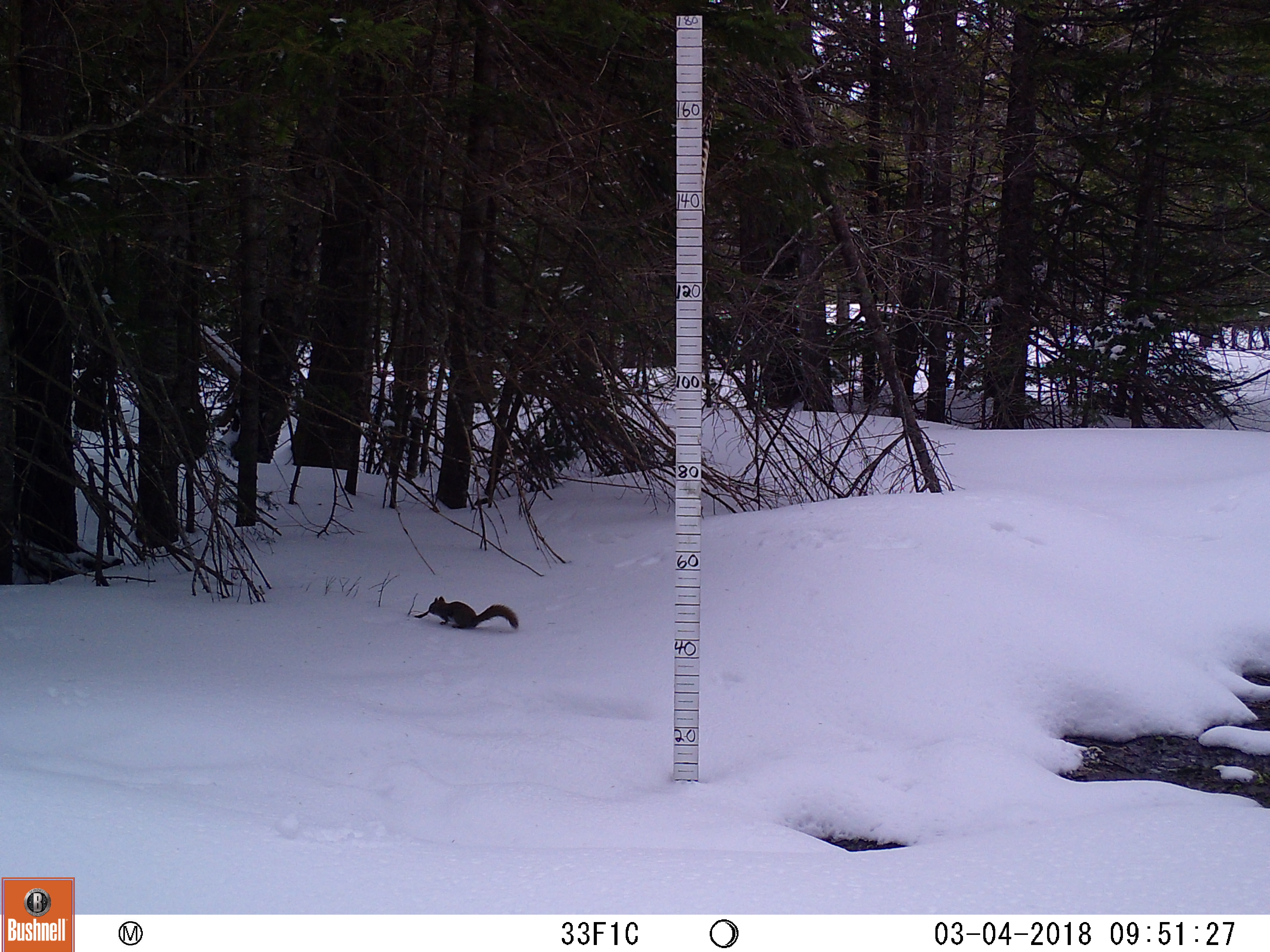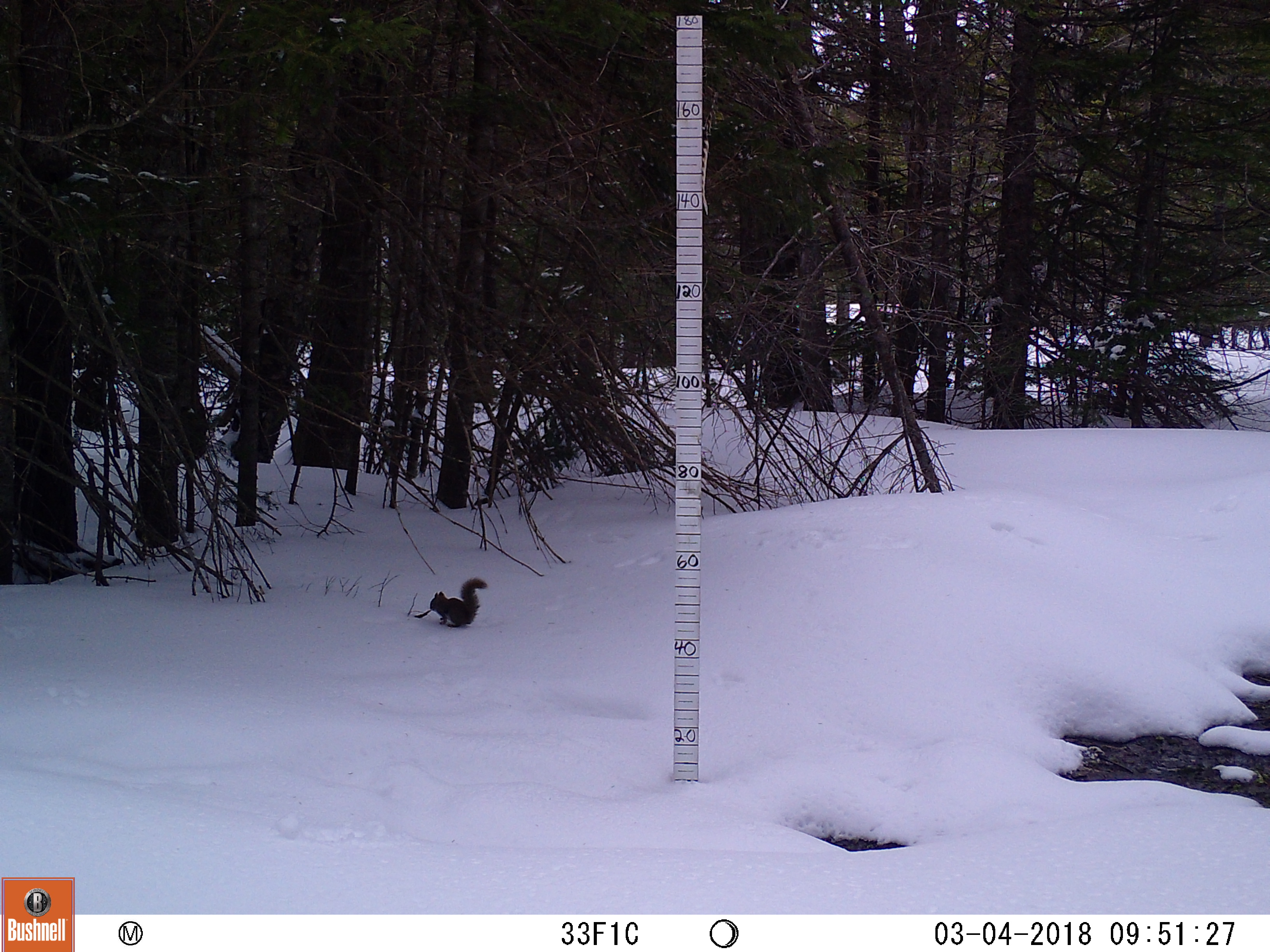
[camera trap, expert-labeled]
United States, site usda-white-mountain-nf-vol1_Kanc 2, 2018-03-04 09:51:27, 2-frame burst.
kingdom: Animalia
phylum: Chordata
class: Mammalia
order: Rodentia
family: Sciuridae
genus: Tamiasciurus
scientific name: Tamiasciurus hudsonicus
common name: red squirrel